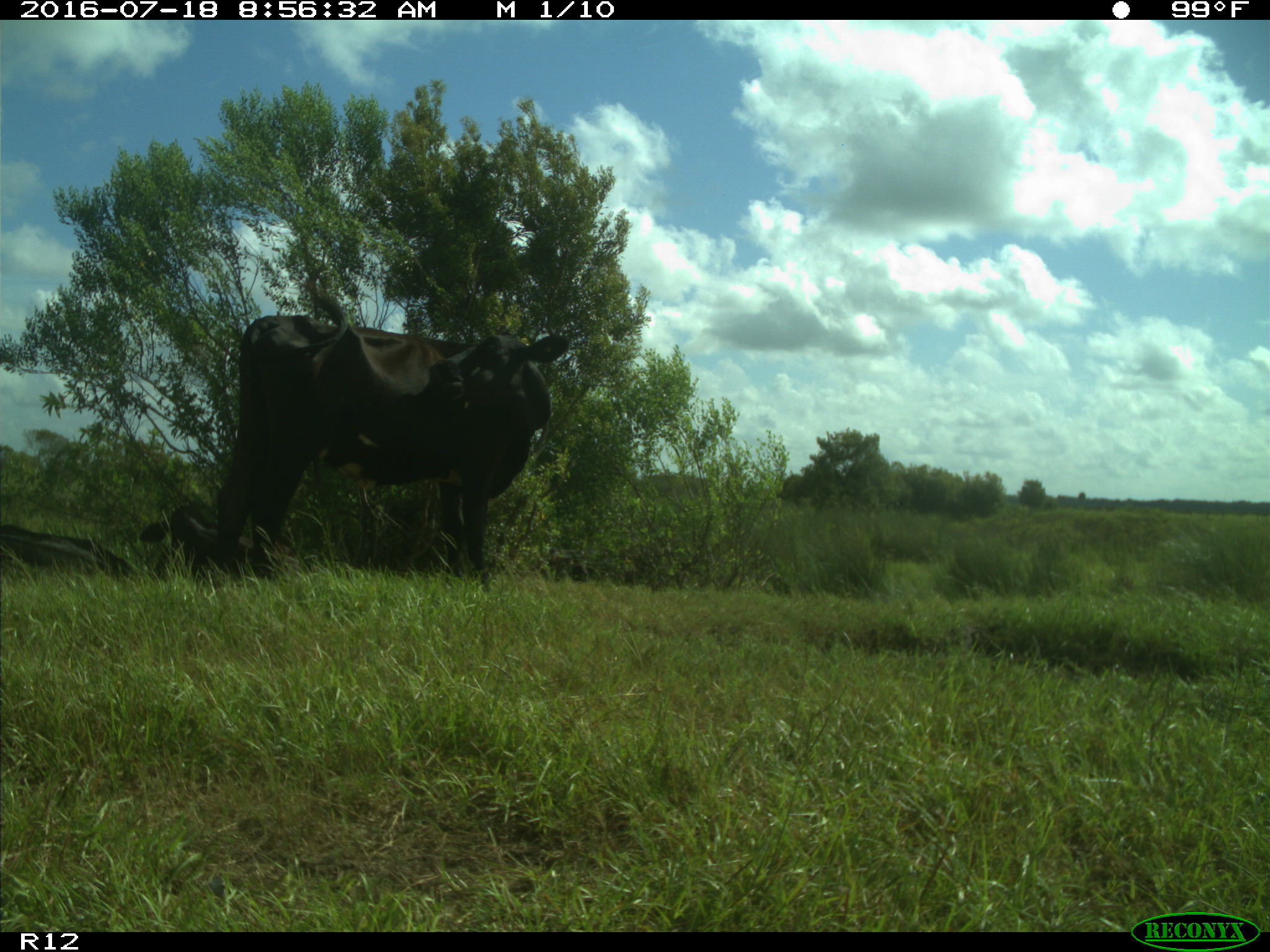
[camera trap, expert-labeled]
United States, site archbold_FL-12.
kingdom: Animalia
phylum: Chordata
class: Mammalia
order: Artiodactyla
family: Bovidae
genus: Bos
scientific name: Bos taurus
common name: domestic cow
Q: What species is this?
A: Bos taurus (domestic cow).